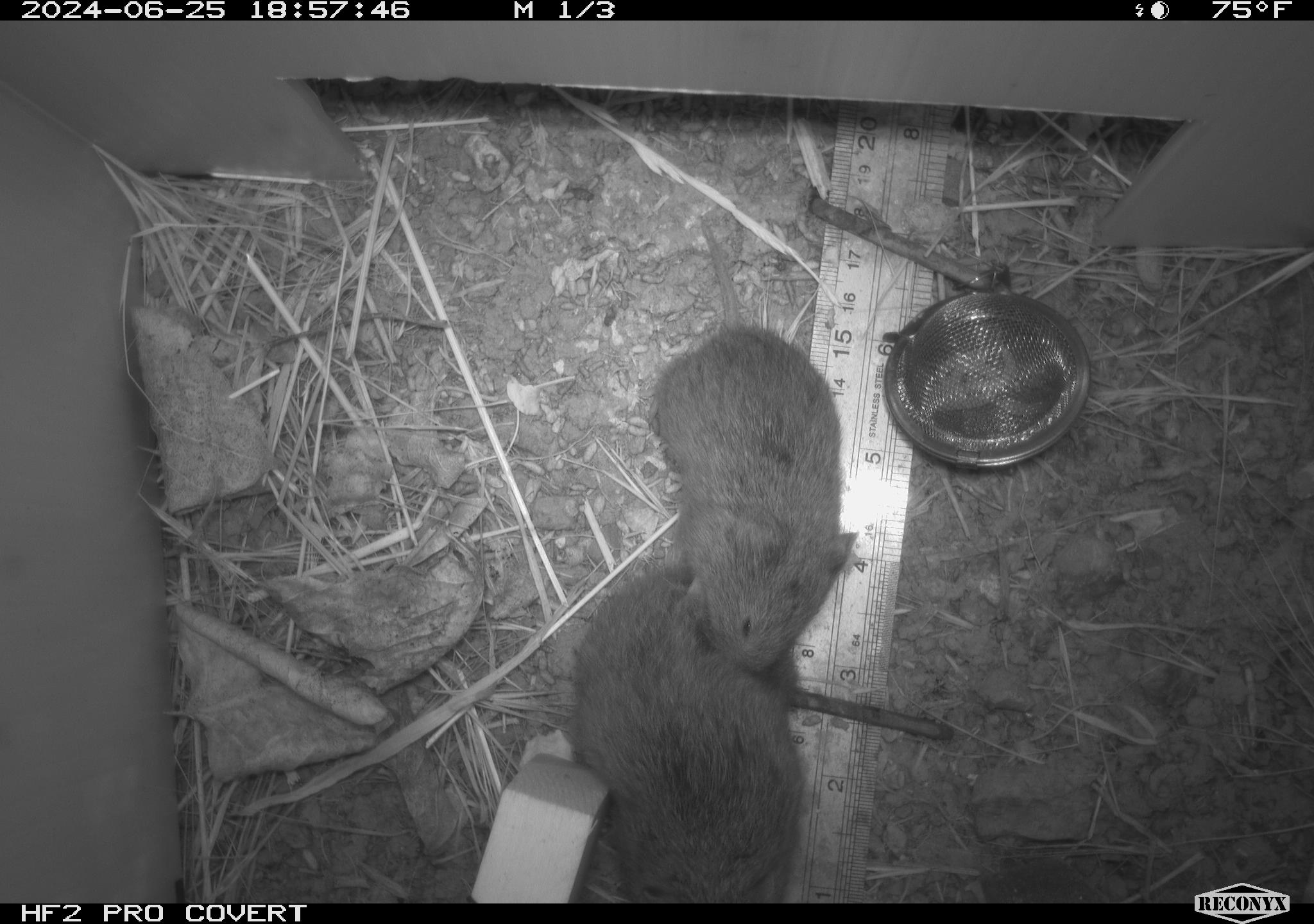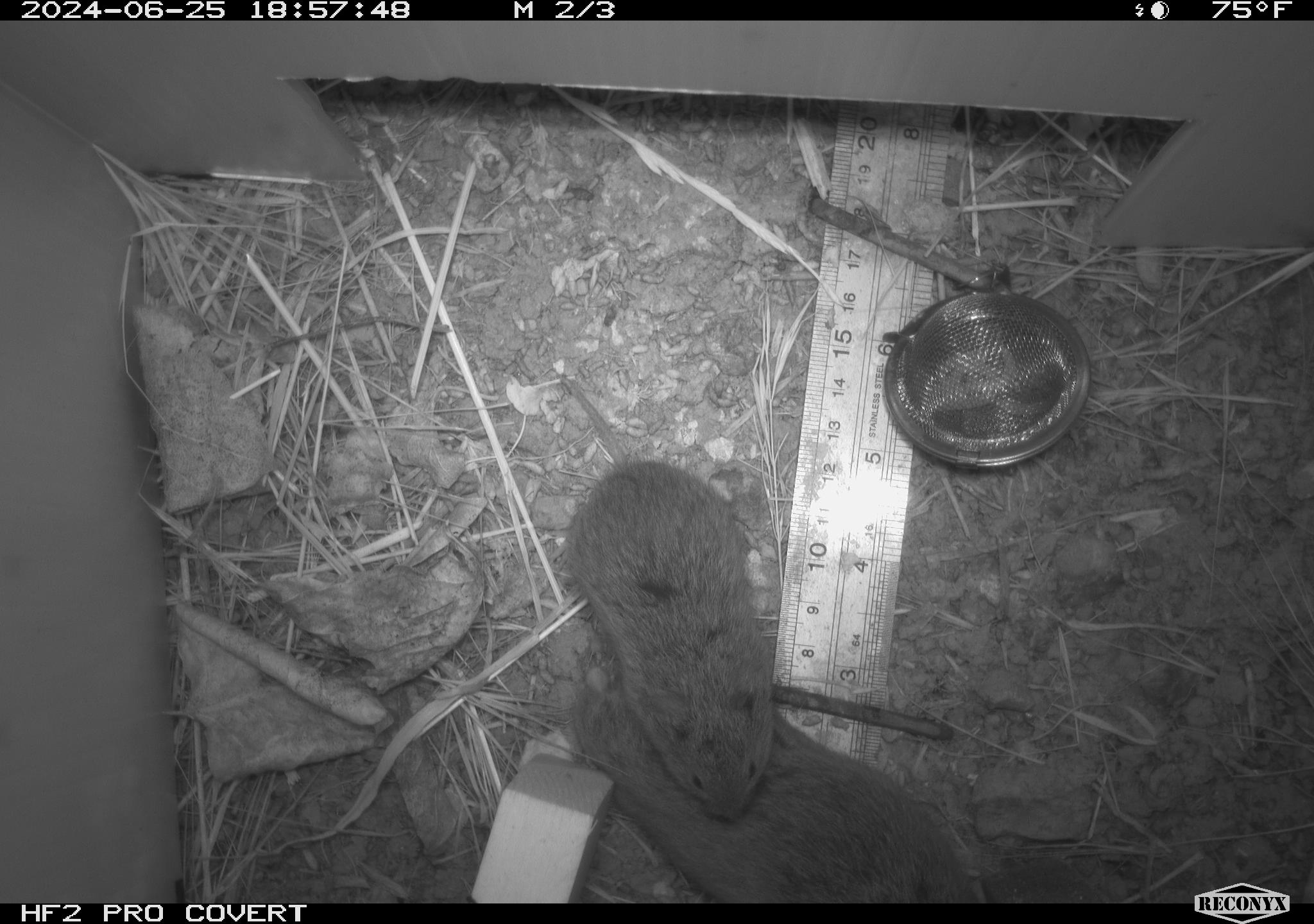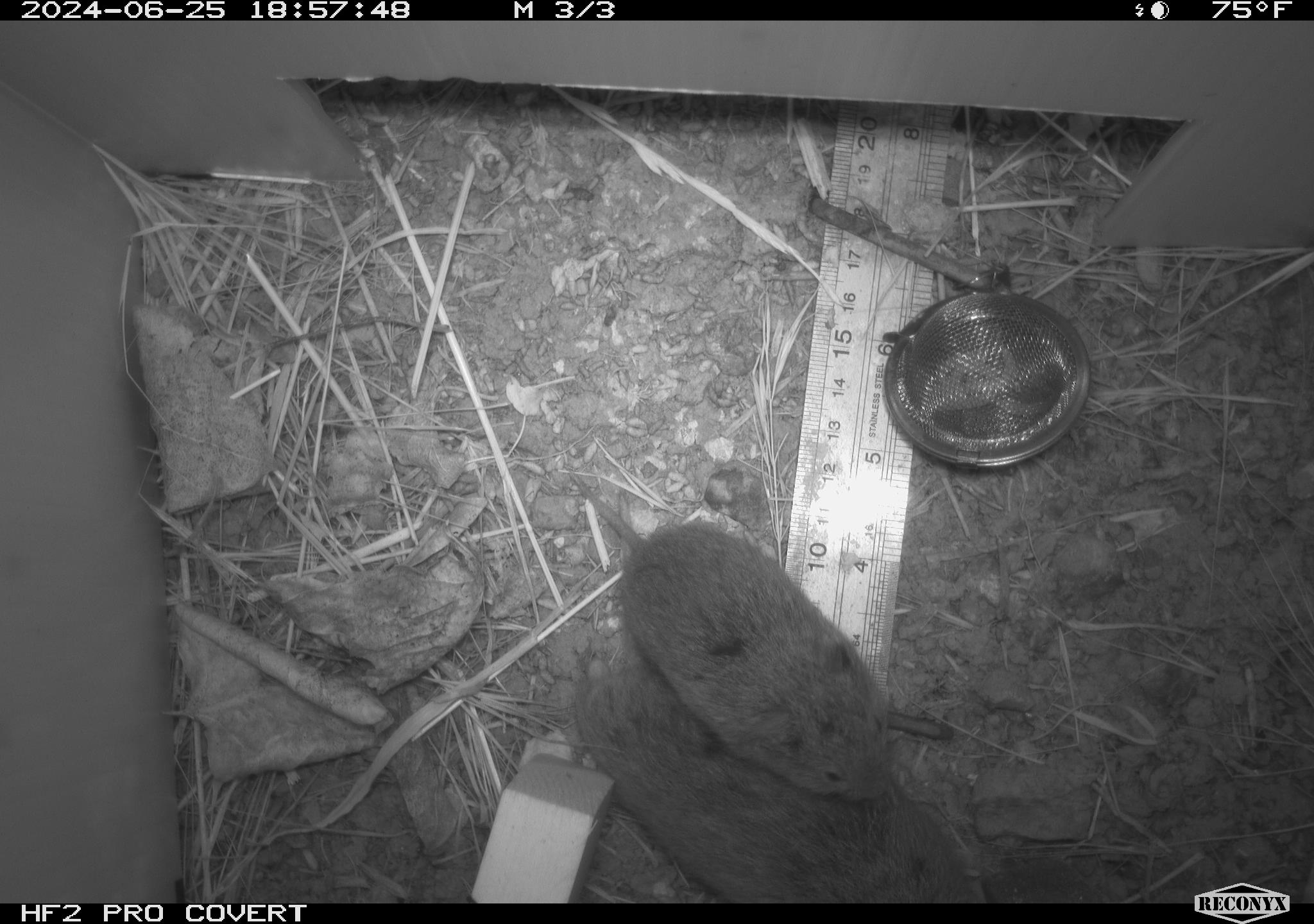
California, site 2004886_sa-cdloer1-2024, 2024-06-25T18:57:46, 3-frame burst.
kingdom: Animalia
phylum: Chordata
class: Mammalia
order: Rodentia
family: Cricetidae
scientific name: Arvicolinae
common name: voles, lemmings, and muskrats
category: arvicolinae subfamily